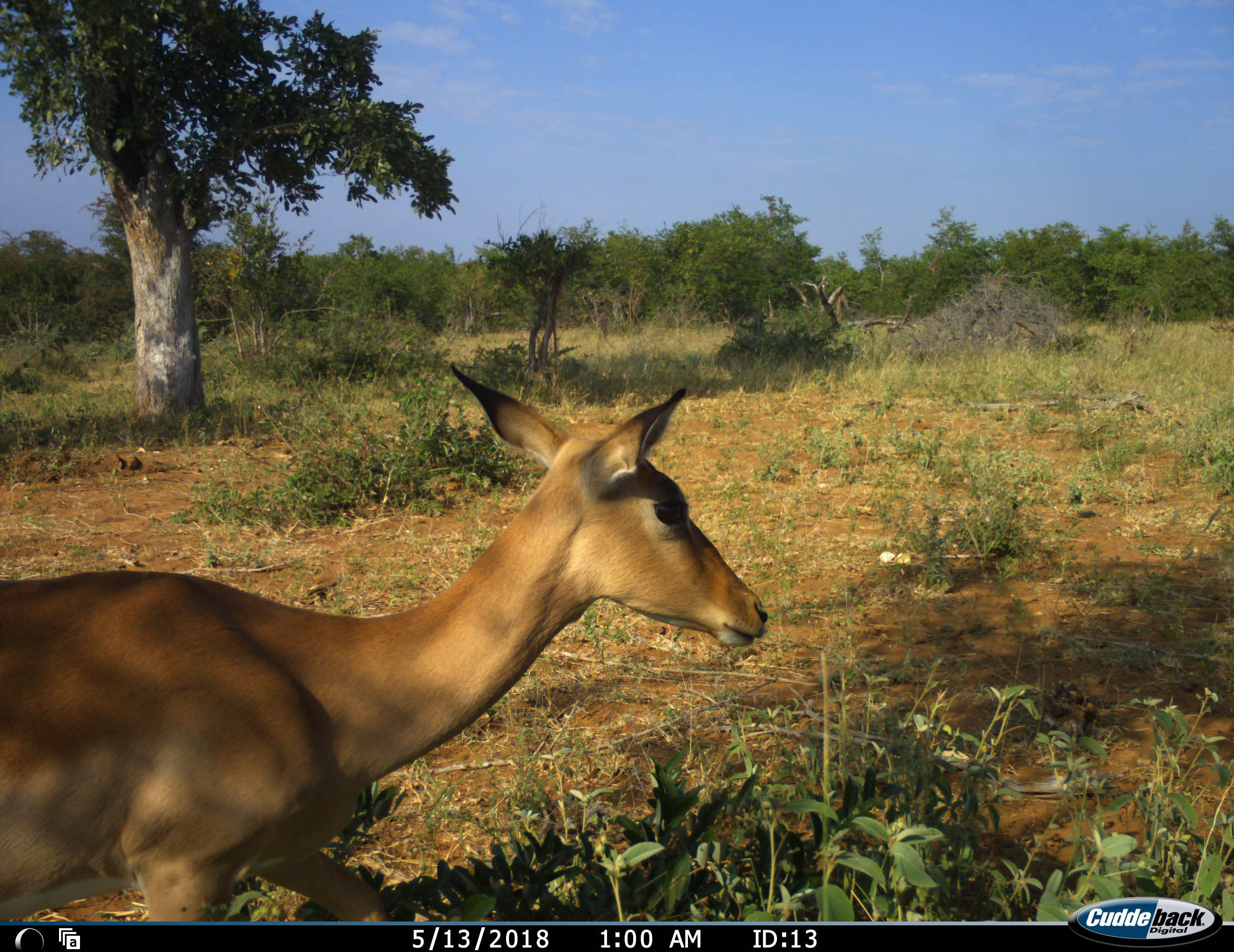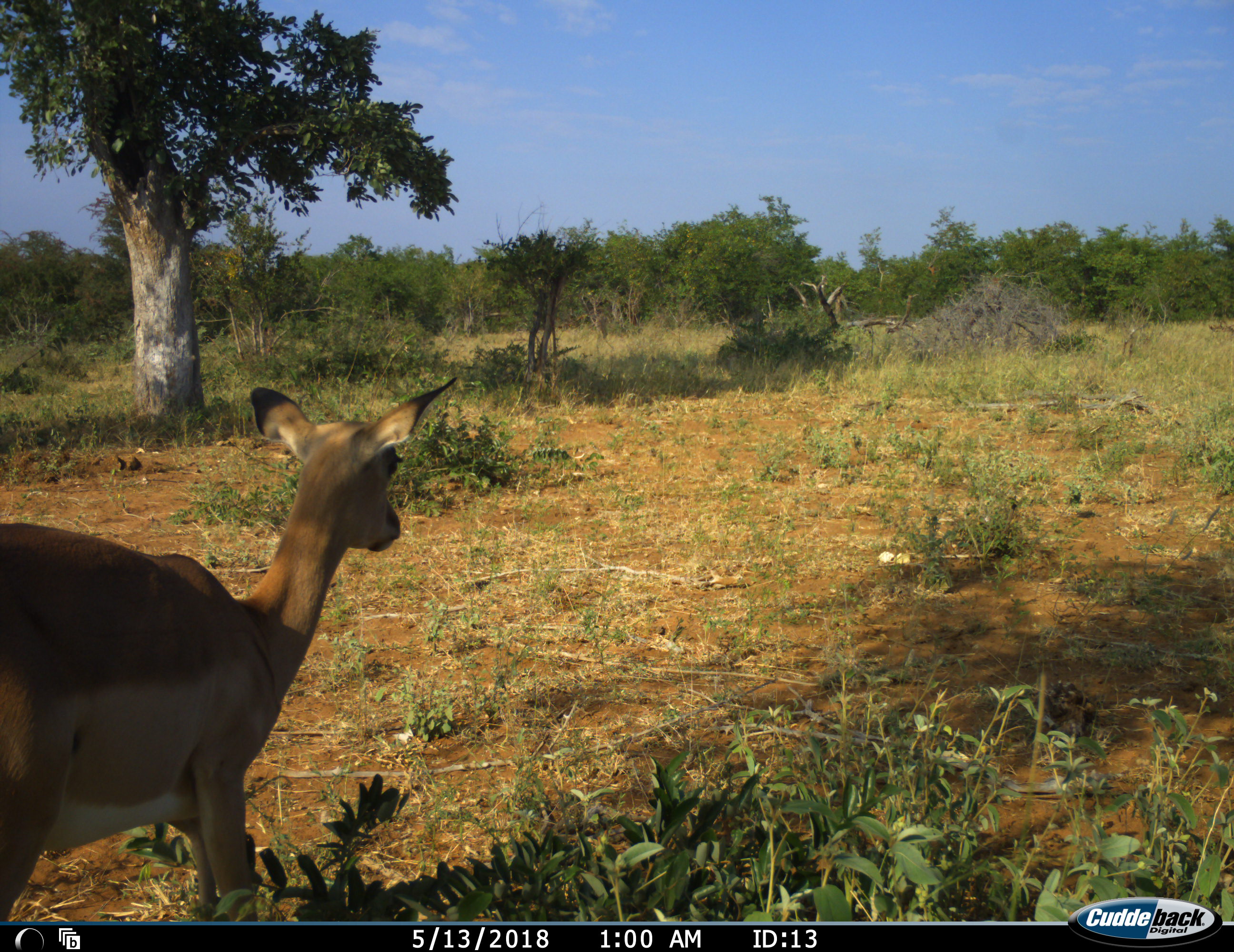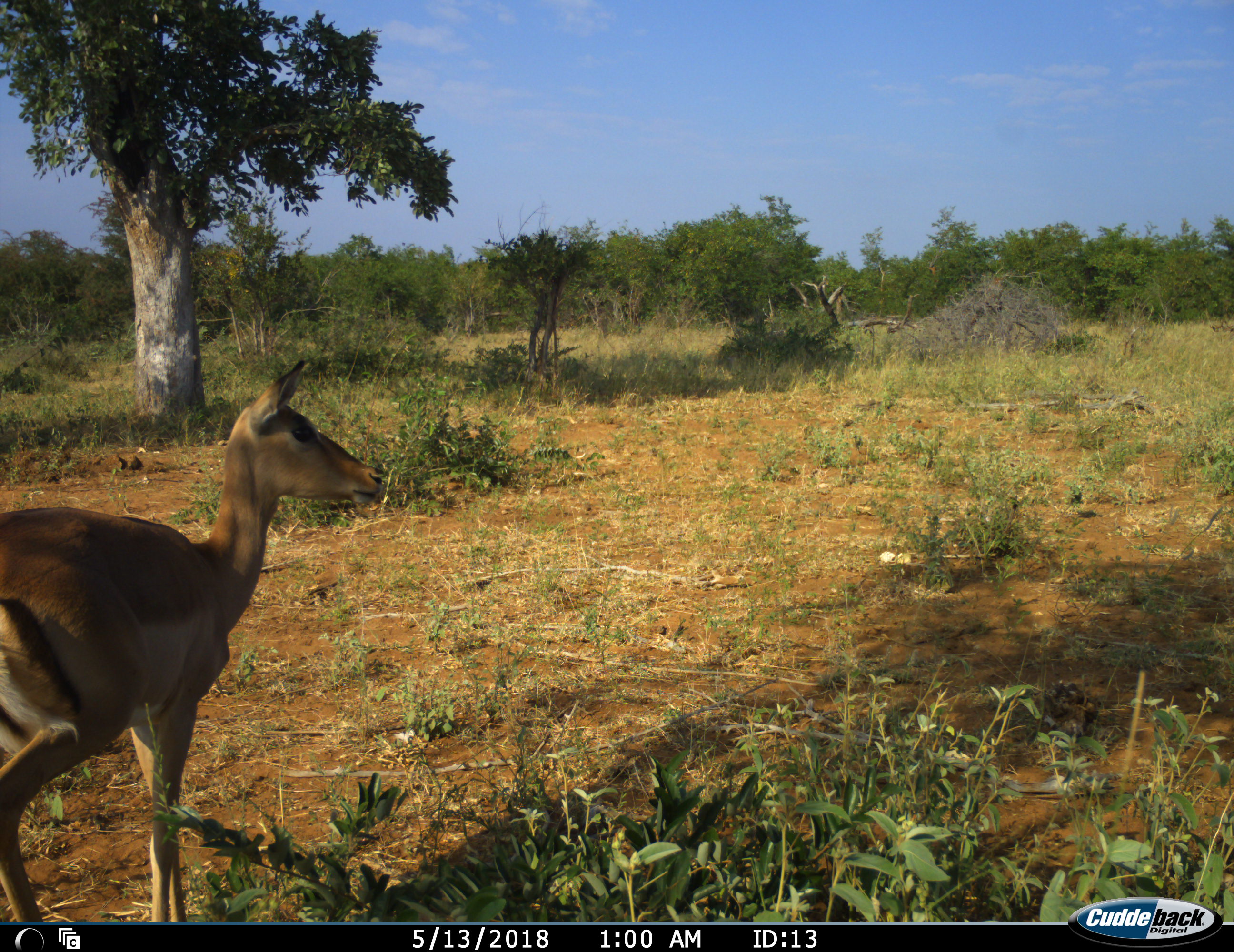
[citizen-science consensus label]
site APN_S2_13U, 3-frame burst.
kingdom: Animalia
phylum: Chordata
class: Mammalia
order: Artiodactyla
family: Bovidae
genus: Aepyceros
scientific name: Aepyceros melampus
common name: impala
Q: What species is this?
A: Impala (Aepyceros melampus).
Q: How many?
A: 1.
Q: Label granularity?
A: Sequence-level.